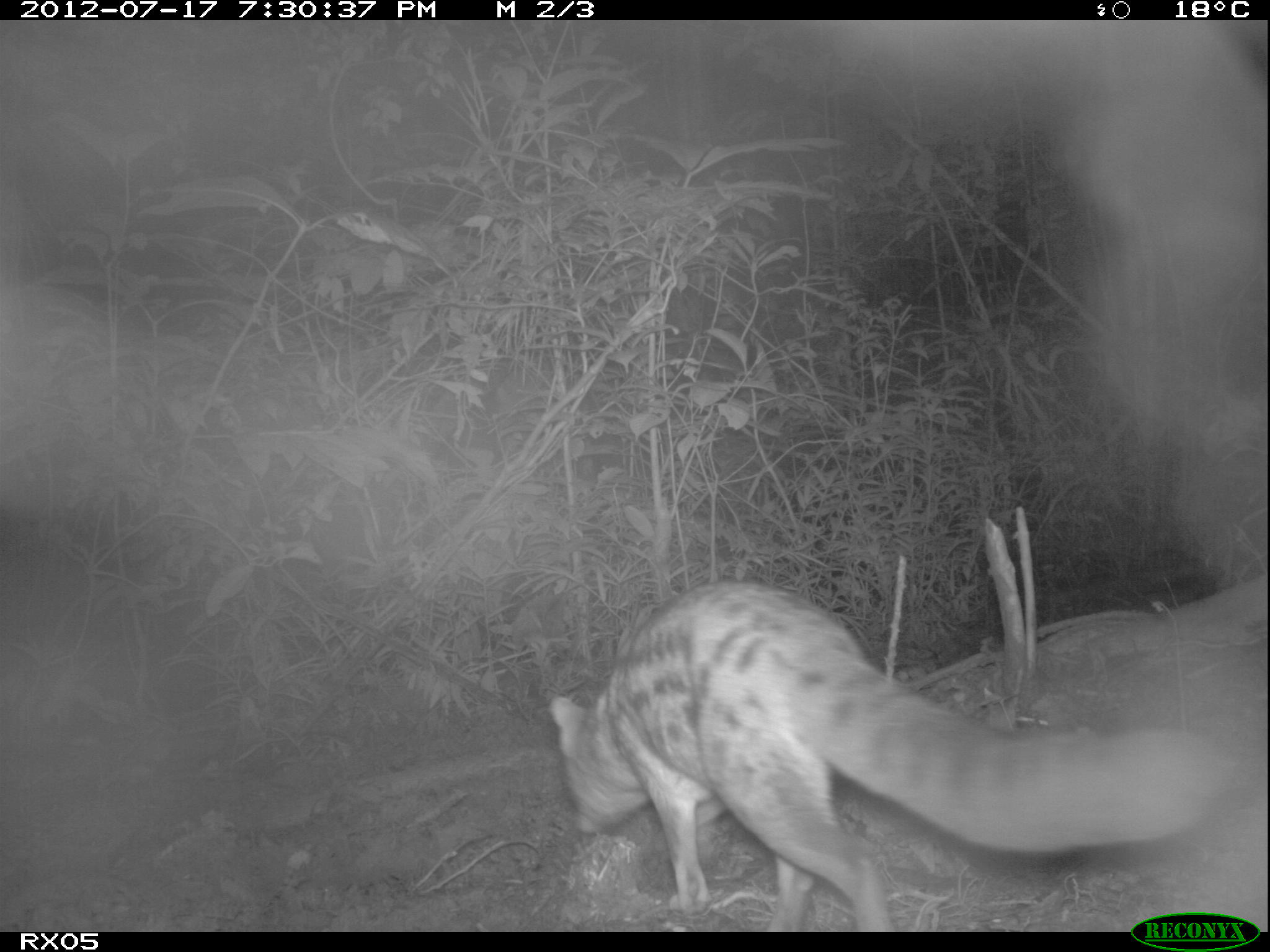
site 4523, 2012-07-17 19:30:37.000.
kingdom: Animalia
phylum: Chordata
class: Mammalia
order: Carnivora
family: Eupleridae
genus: Fossa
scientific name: Fossa fossana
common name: fanaloka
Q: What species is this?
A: Fossa fossana (fanaloka).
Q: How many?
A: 1.